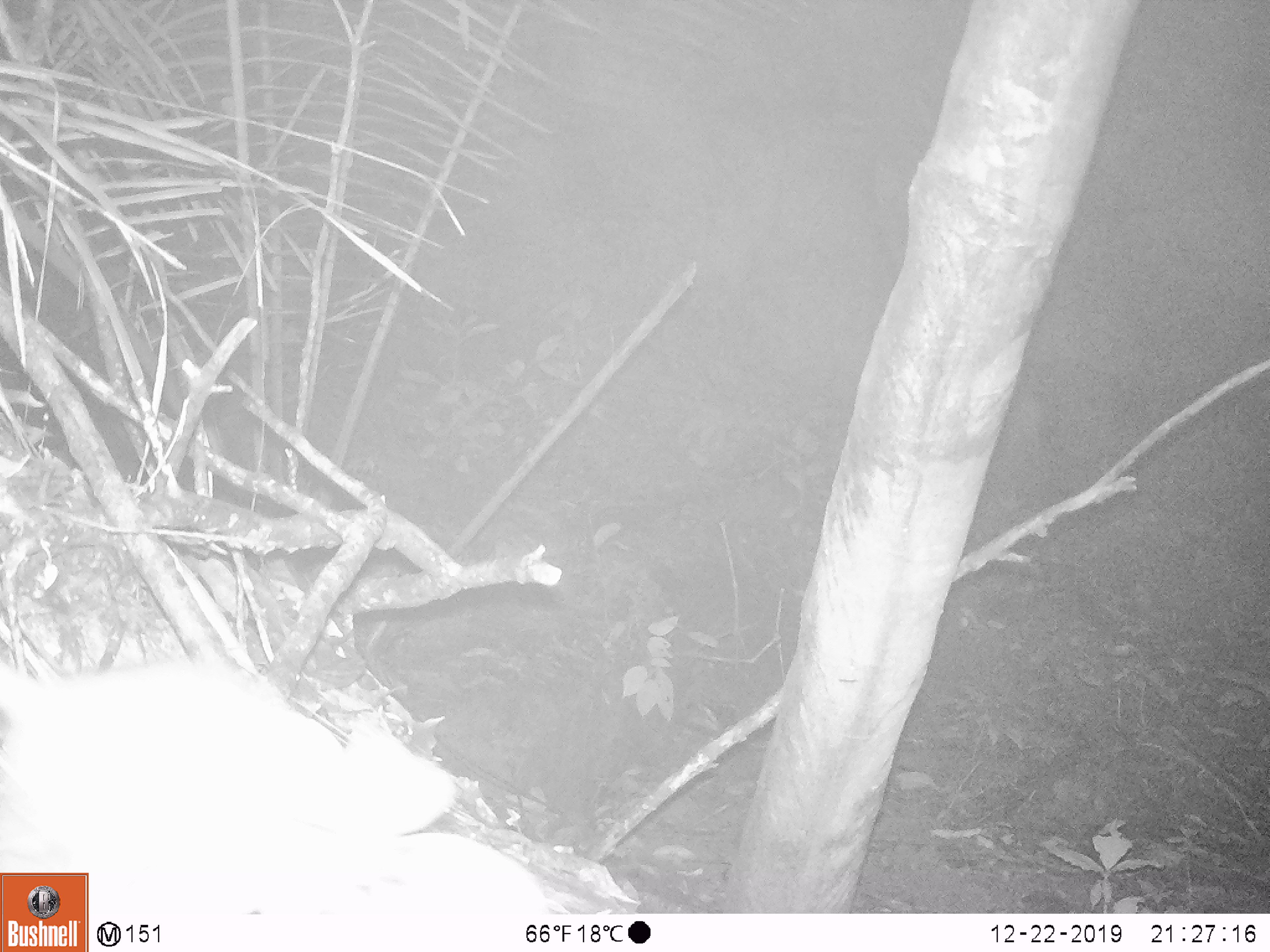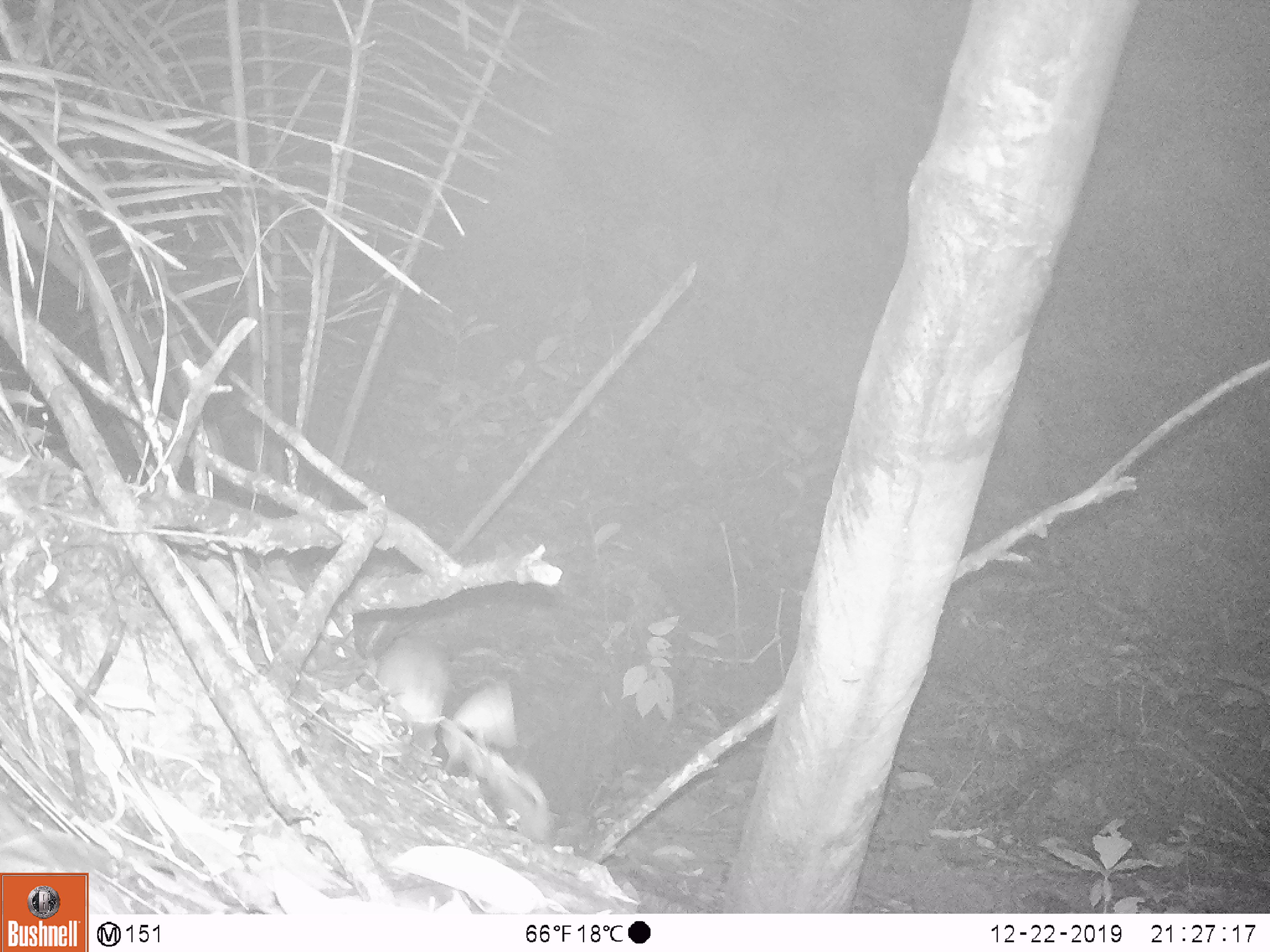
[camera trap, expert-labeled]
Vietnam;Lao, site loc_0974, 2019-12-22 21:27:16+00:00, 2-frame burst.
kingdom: Animalia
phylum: Chordata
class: Mammalia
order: Rodentia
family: Muridae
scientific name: Muridae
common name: old-world mice and rats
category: unidentified murid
Unidentified murid (old-world mice and rats) (Muridae). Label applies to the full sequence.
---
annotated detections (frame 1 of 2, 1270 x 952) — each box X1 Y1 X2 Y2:
unidentified murid: 0 653 551 913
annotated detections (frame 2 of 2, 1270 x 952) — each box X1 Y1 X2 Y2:
unidentified murid: 378 632 451 745